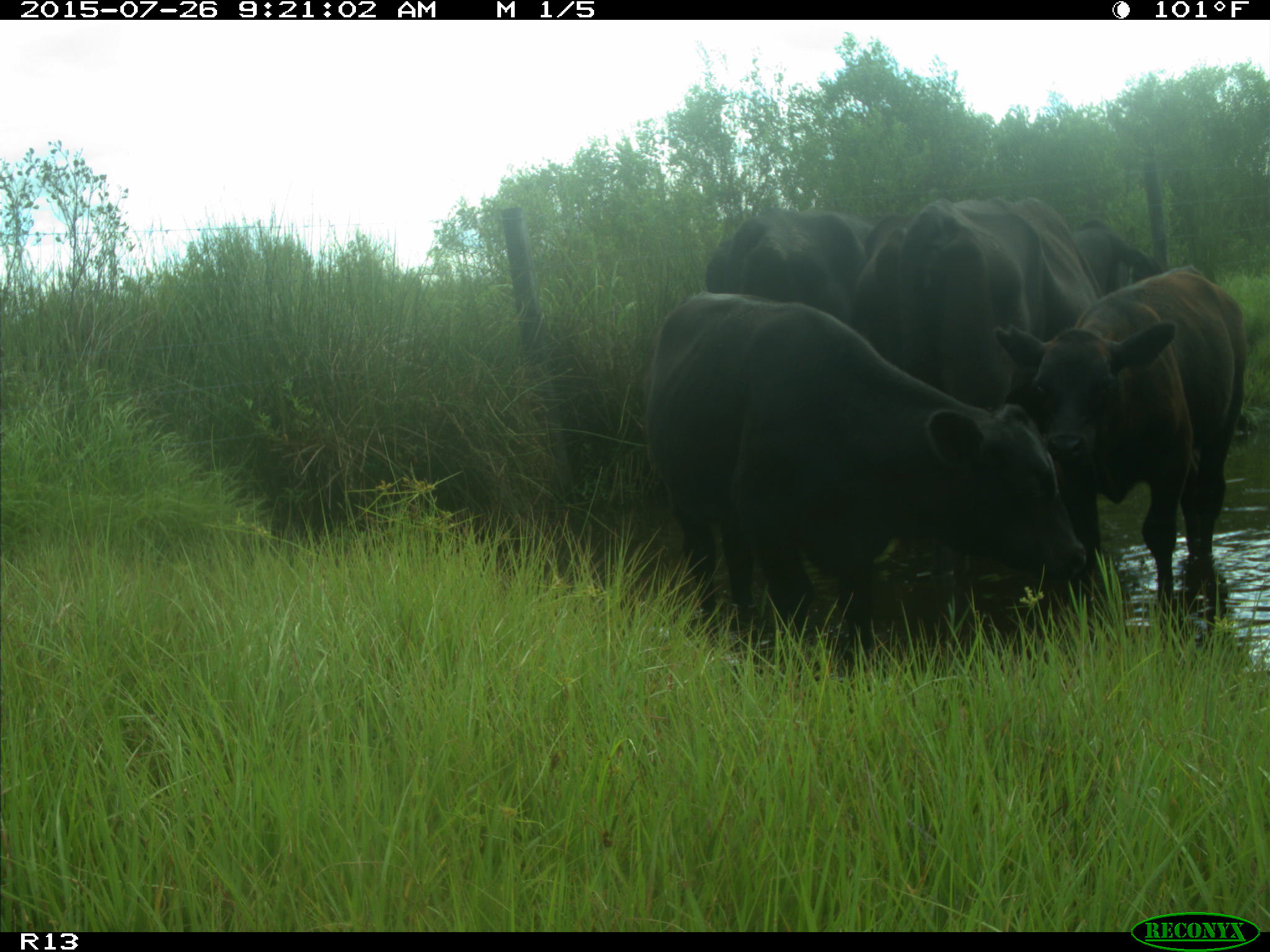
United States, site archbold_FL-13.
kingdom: Animalia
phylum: Chordata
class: Mammalia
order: Artiodactyla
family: Bovidae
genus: Bos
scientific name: Bos taurus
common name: domestic cow